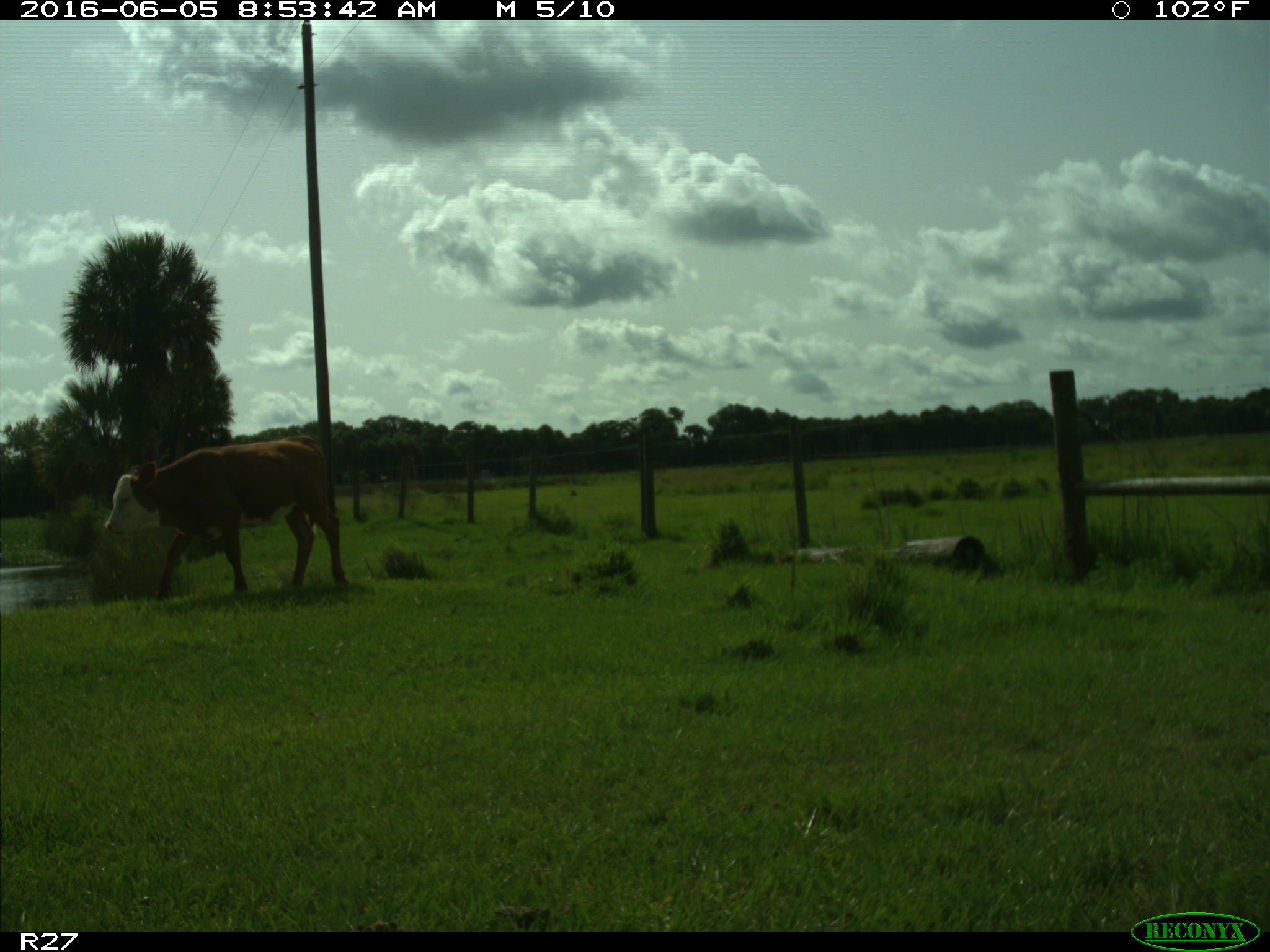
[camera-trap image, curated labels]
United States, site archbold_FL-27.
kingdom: Animalia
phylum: Chordata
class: Mammalia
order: Artiodactyla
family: Bovidae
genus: Bos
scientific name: Bos taurus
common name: domestic cow